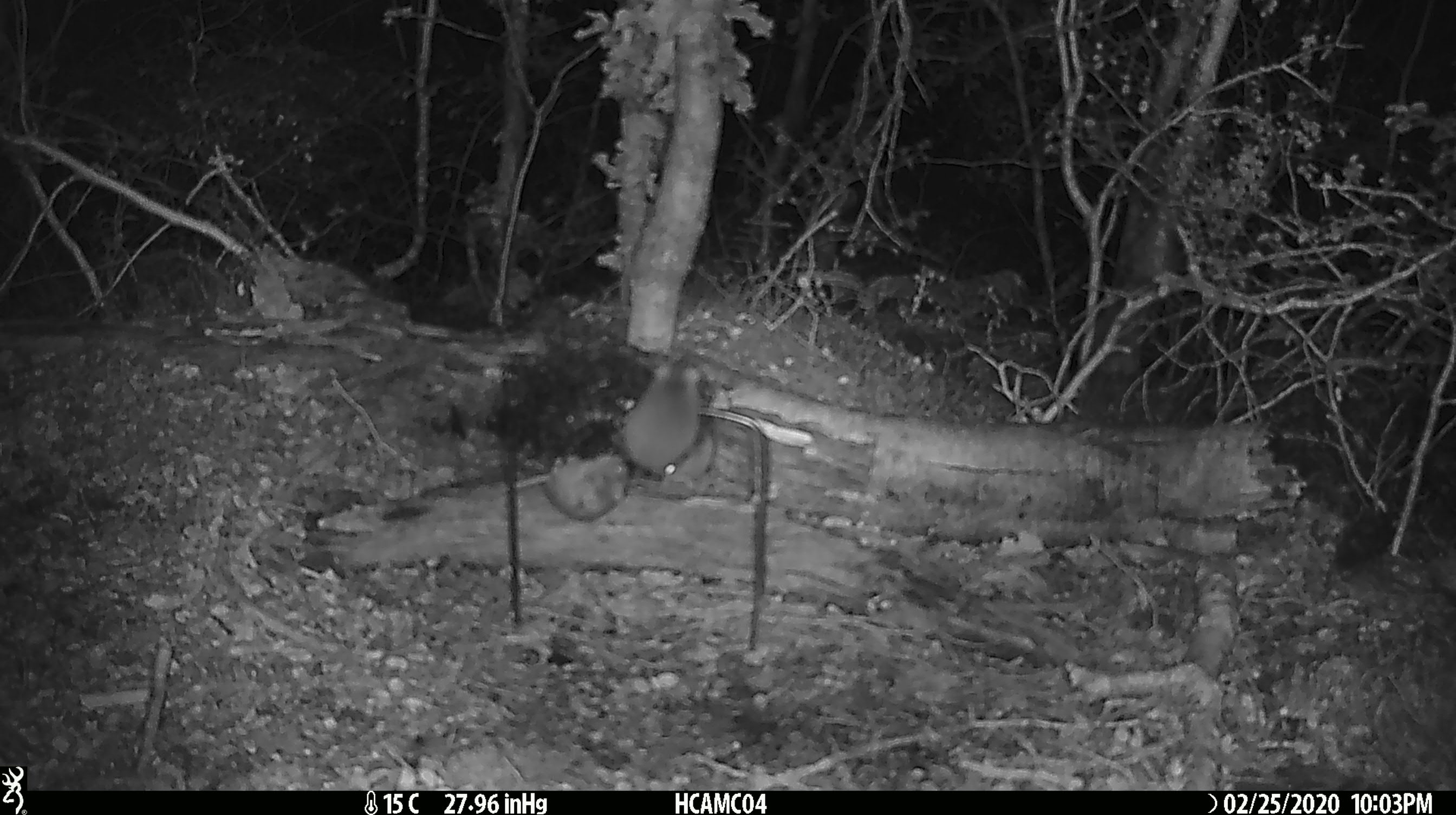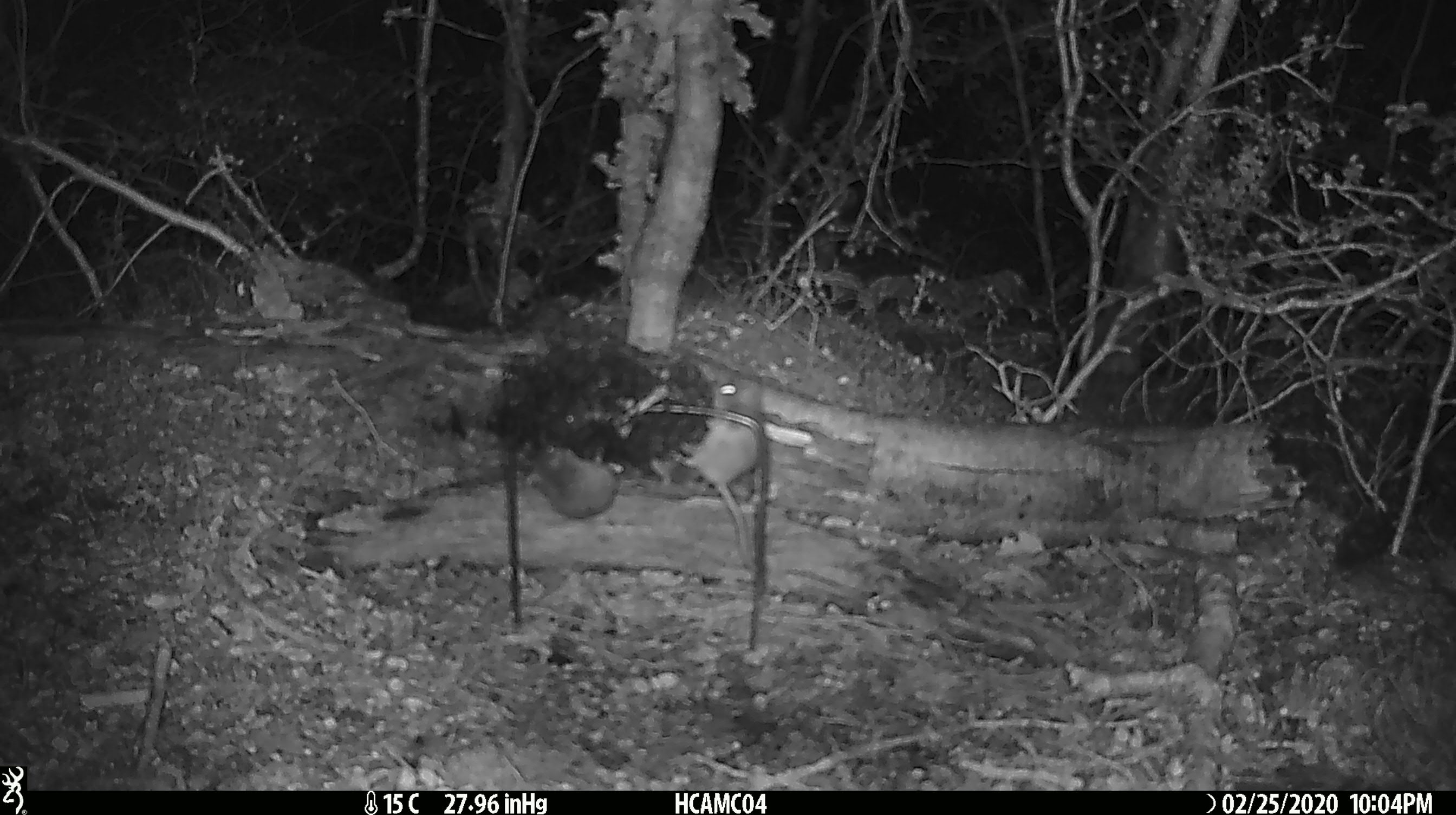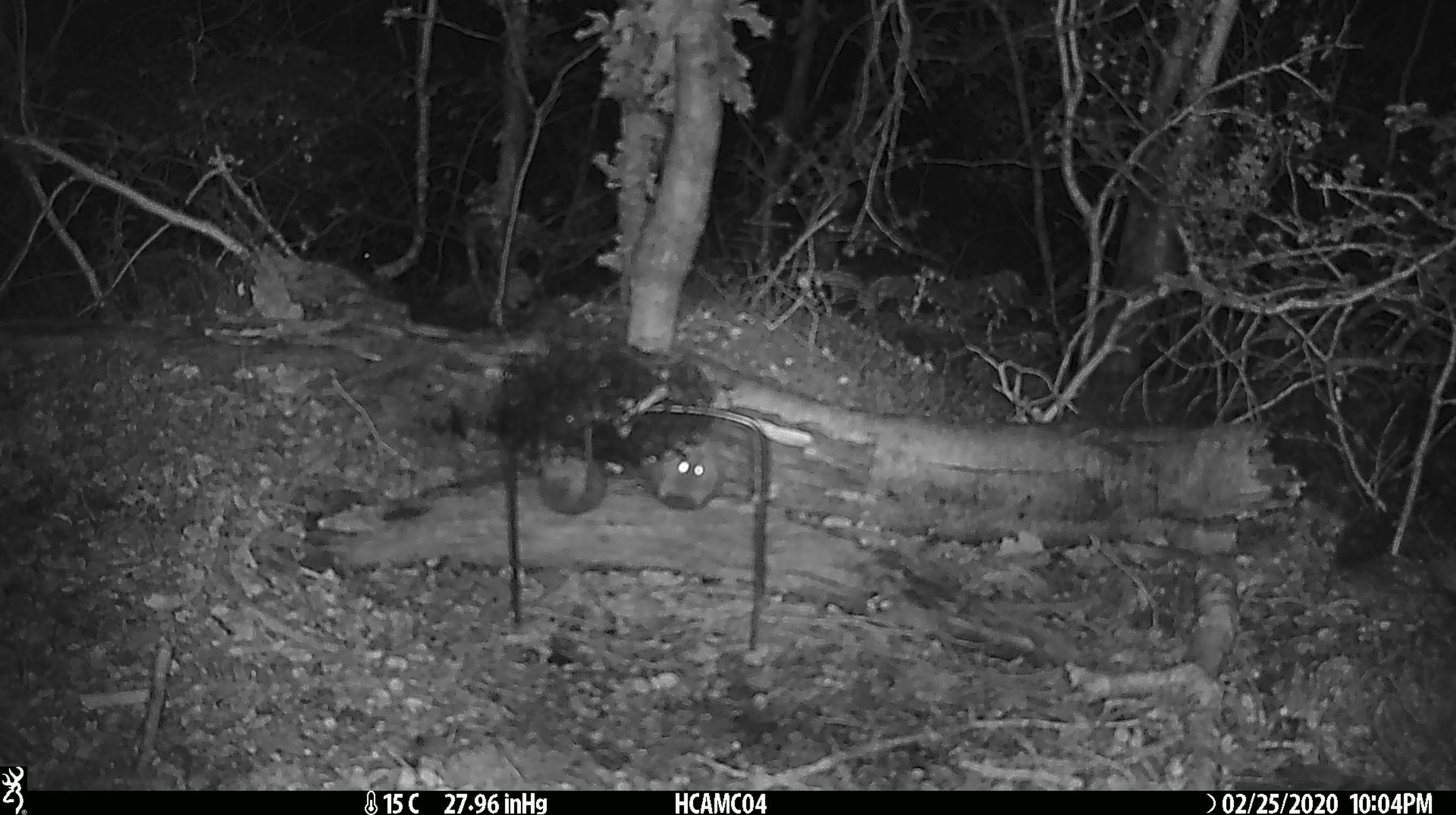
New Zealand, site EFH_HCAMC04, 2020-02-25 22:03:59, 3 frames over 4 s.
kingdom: Animalia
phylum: Chordata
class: Mammalia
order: Rodentia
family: Muridae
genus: Mus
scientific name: Mus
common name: mouse